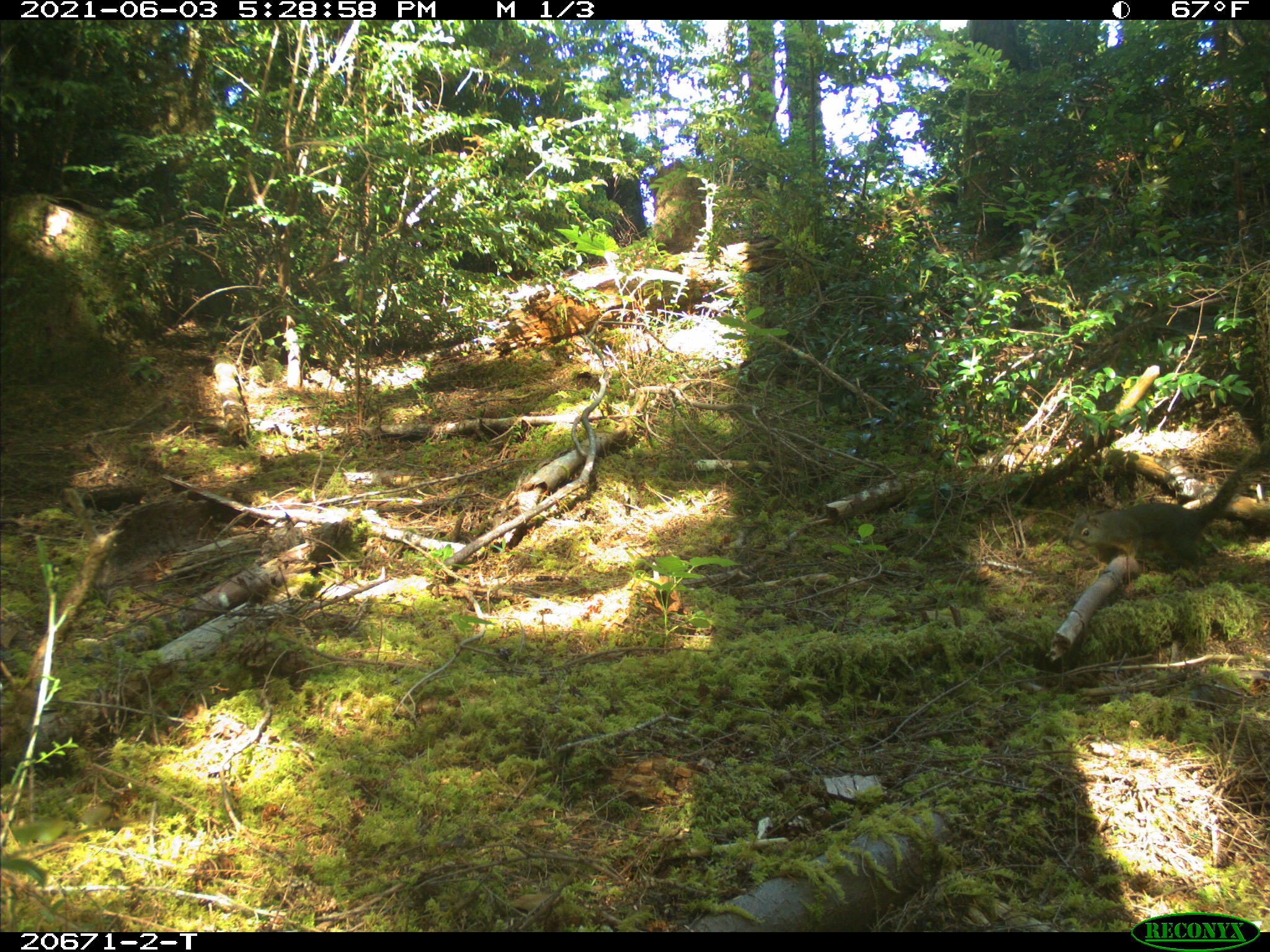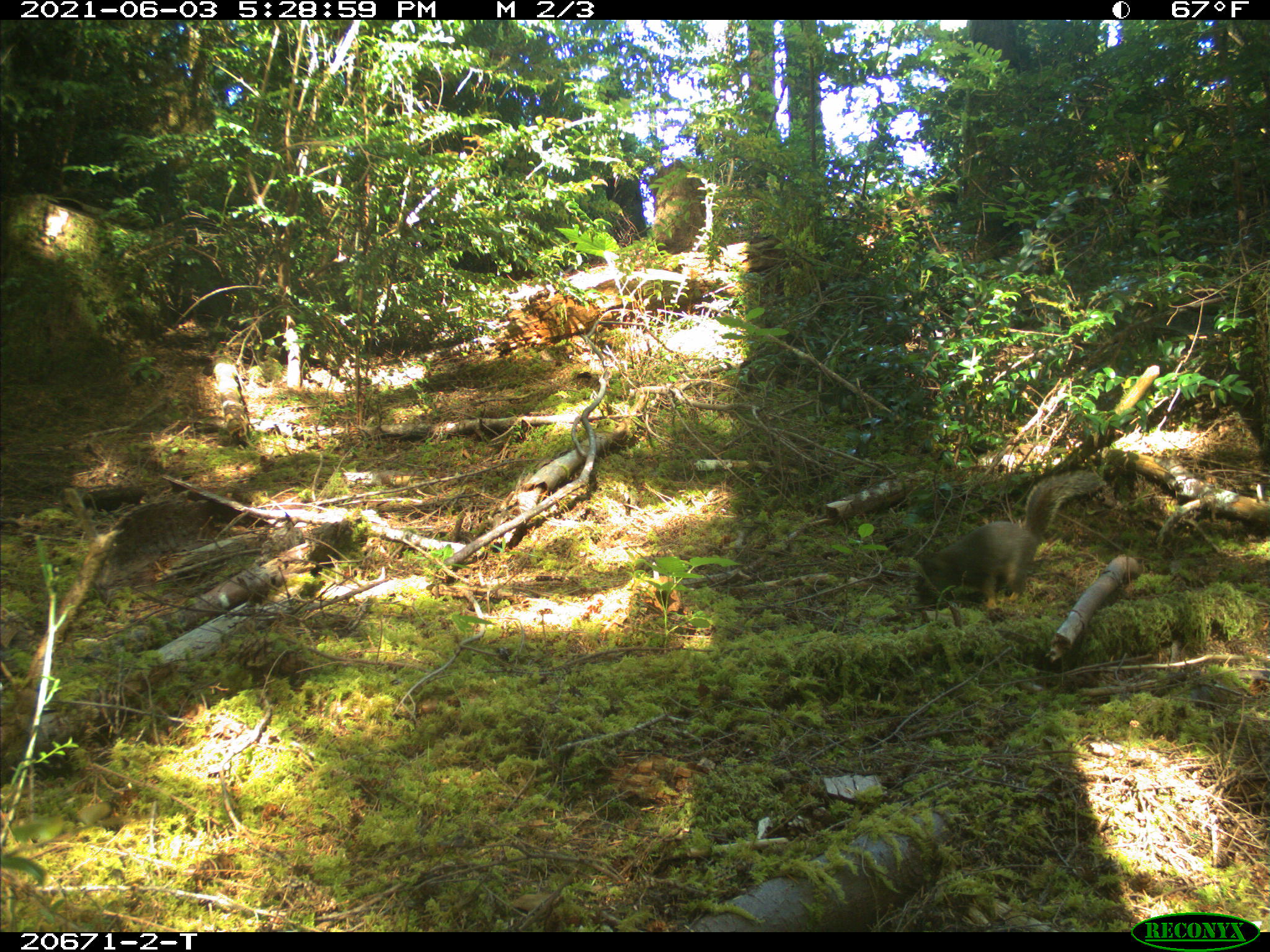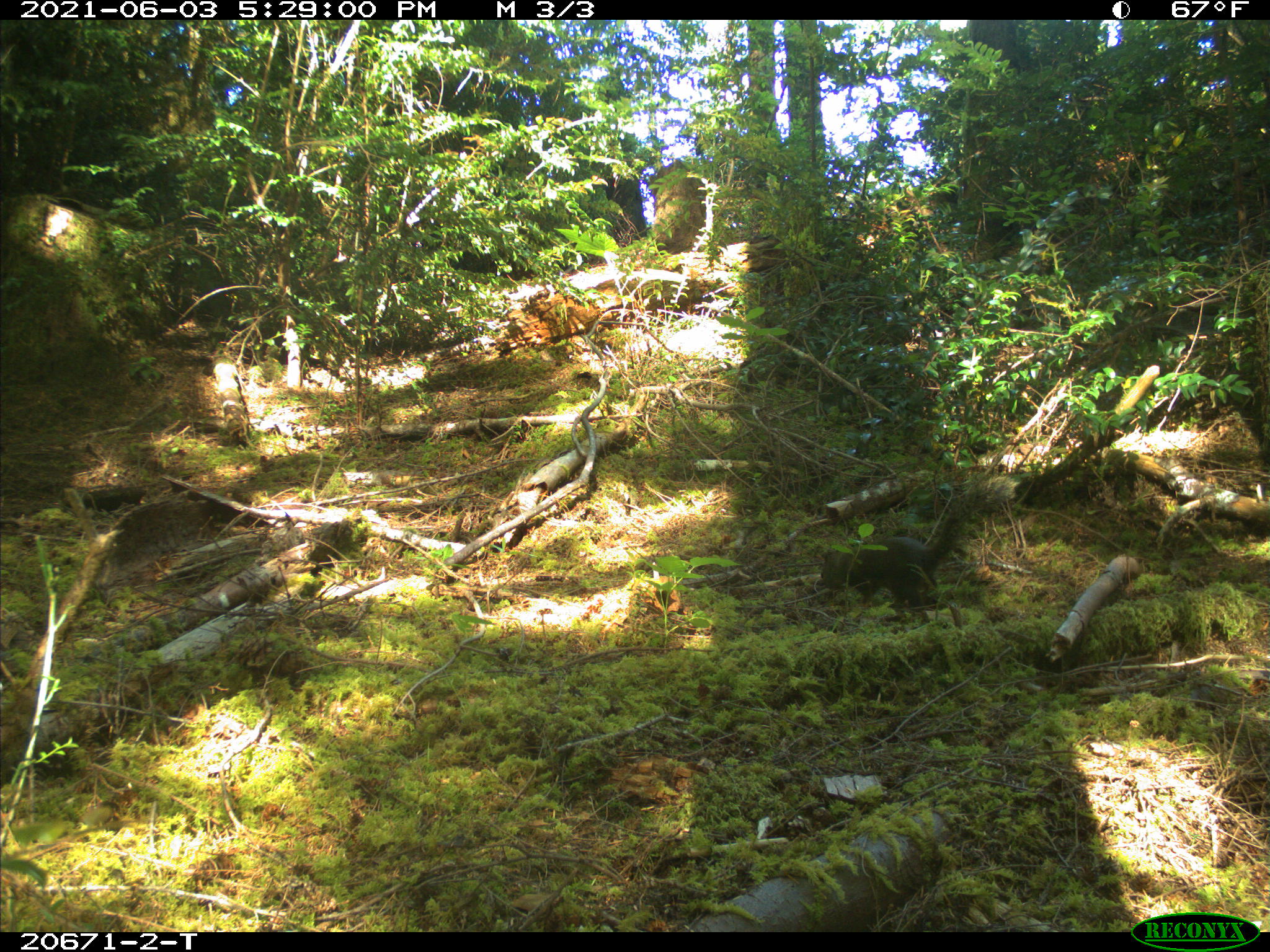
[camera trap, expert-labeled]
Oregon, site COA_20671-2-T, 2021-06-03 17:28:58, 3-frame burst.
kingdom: Animalia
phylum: Chordata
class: Mammalia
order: Rodentia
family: Sciuridae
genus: Tamiasciurus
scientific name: Tamiasciurus douglasii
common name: douglas squirrel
Douglas squirrel (Tamiasciurus douglasii).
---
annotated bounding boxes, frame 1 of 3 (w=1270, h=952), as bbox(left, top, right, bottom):
douglas squirrel: bbox(1040, 432, 1269, 610)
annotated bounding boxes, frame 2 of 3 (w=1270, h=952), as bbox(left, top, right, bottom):
douglas squirrel: bbox(886, 440, 1117, 627)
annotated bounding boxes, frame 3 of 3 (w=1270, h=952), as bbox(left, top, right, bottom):
douglas squirrel: bbox(792, 461, 1012, 647)